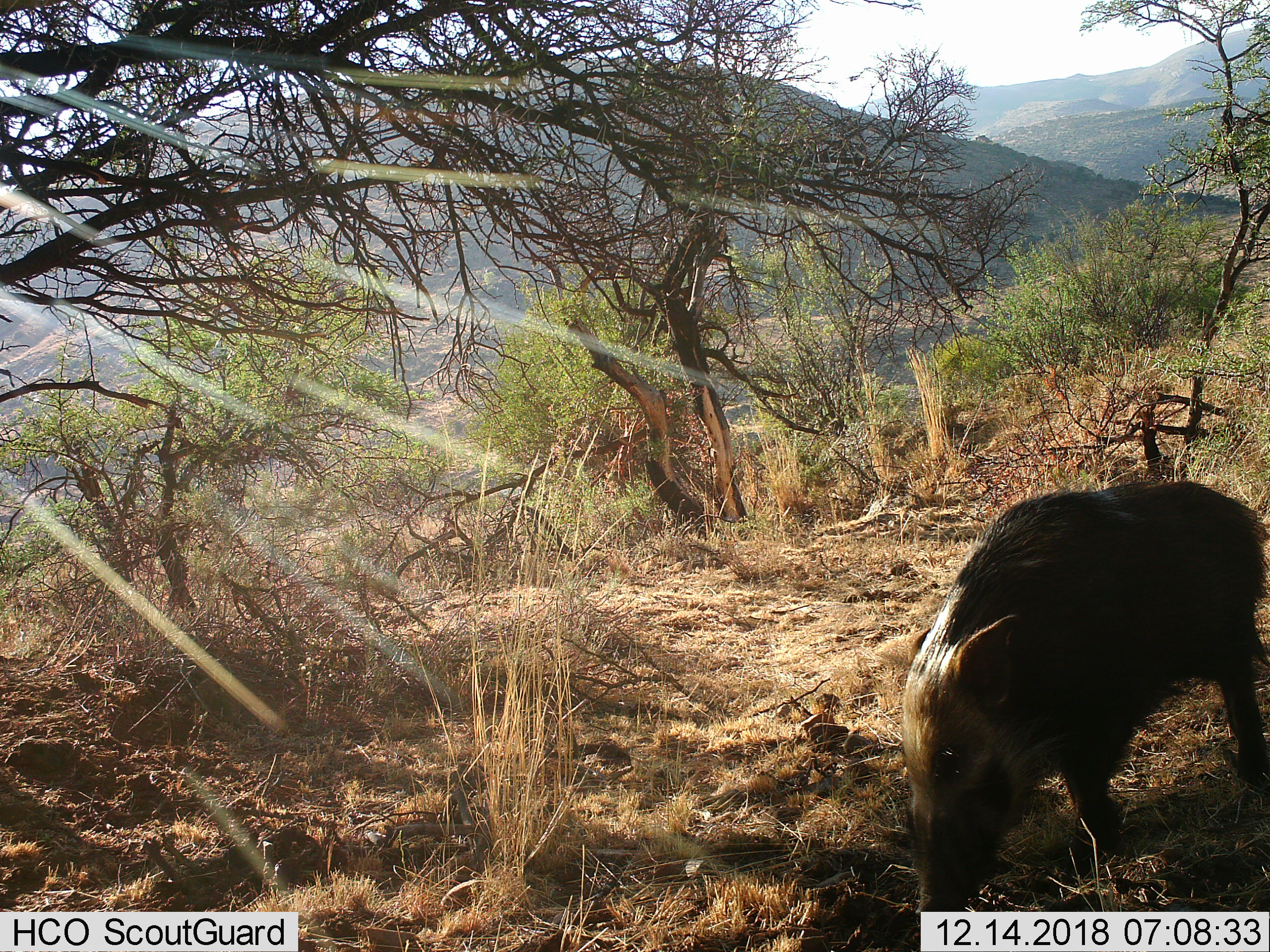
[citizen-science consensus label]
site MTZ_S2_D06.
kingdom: Animalia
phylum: Chordata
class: Mammalia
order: Artiodactyla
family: Suidae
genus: Potamochoerus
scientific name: Potamochoerus larvatus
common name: bushpig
Bushpig (Potamochoerus larvatus), count 1. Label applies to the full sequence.